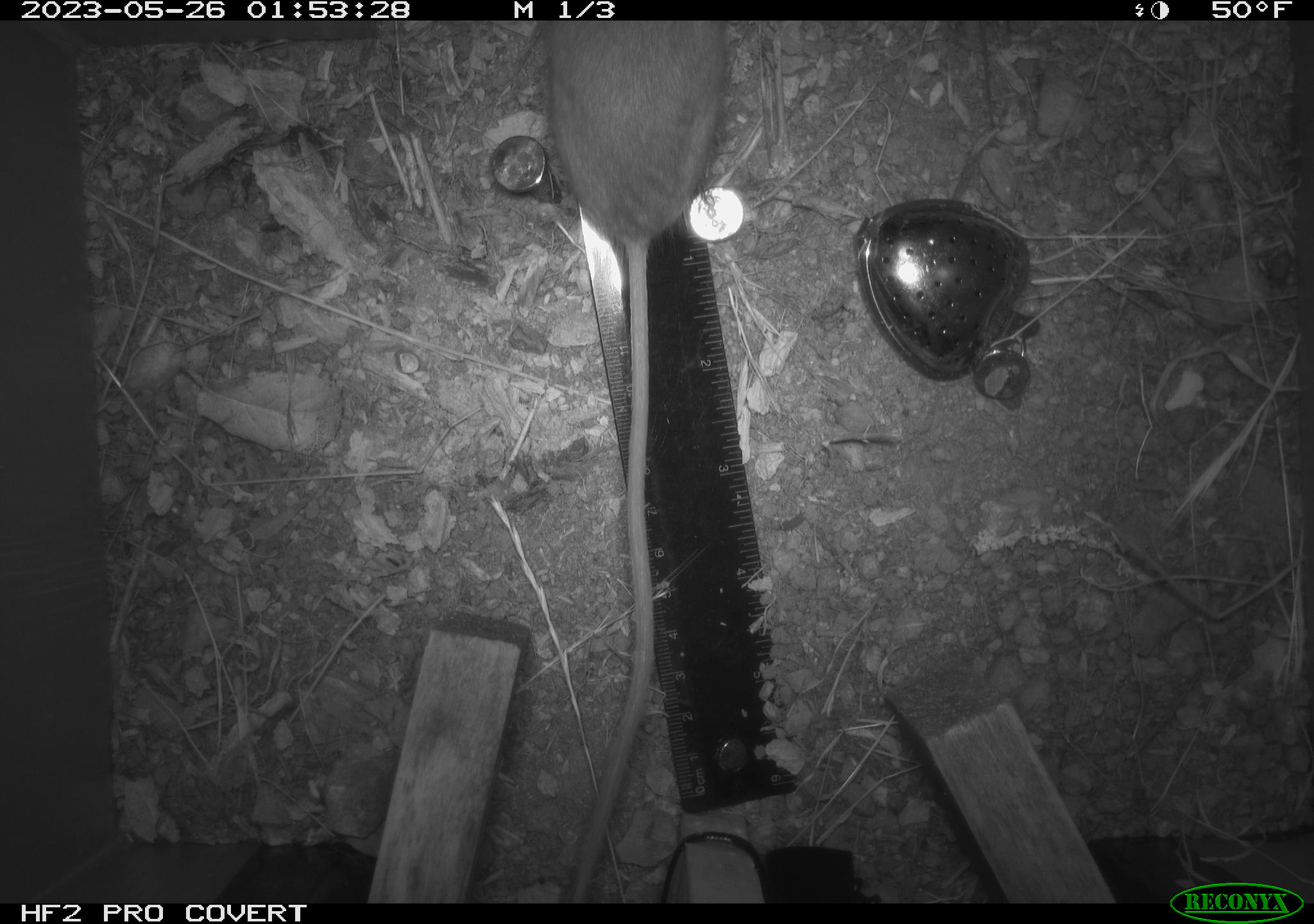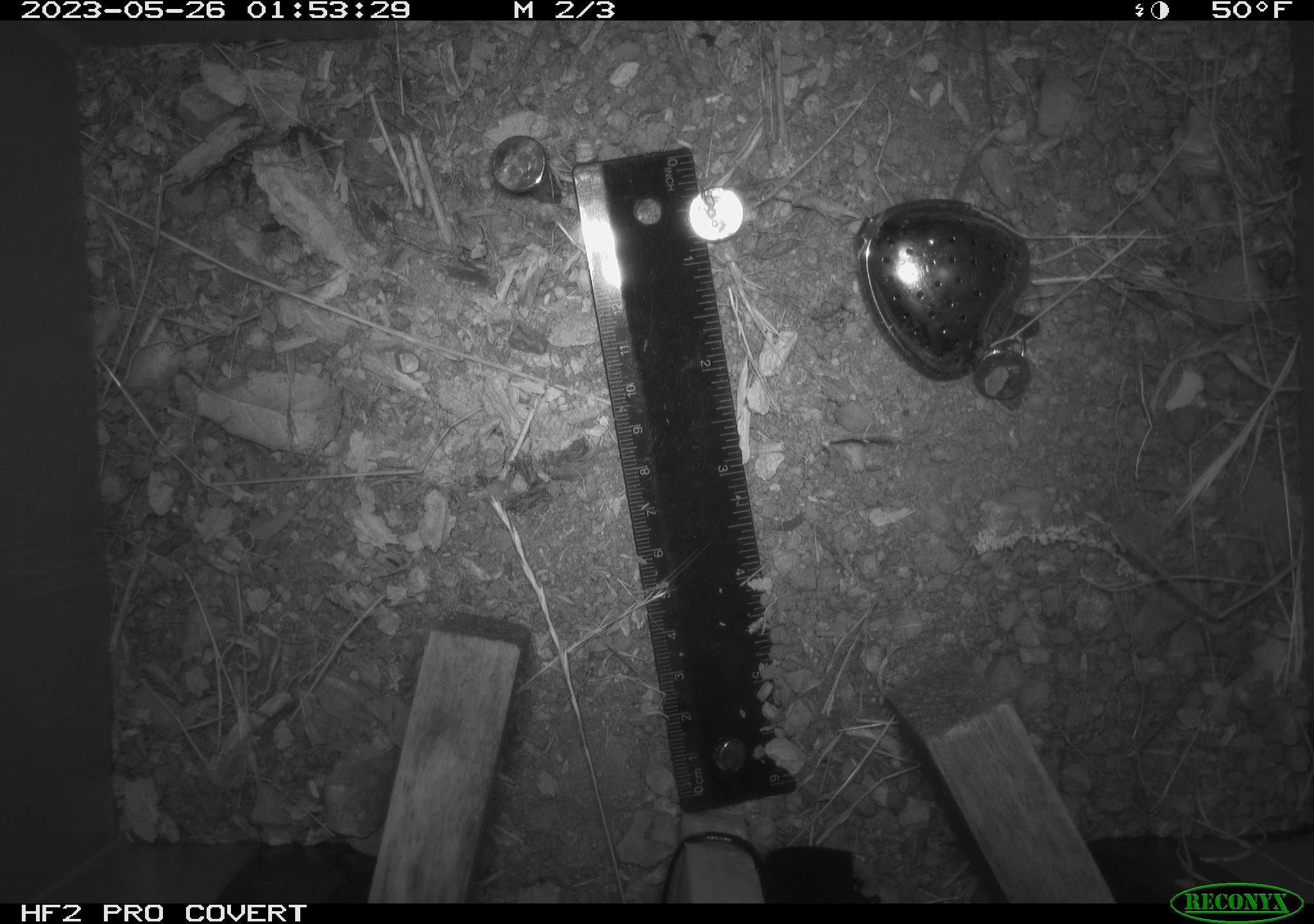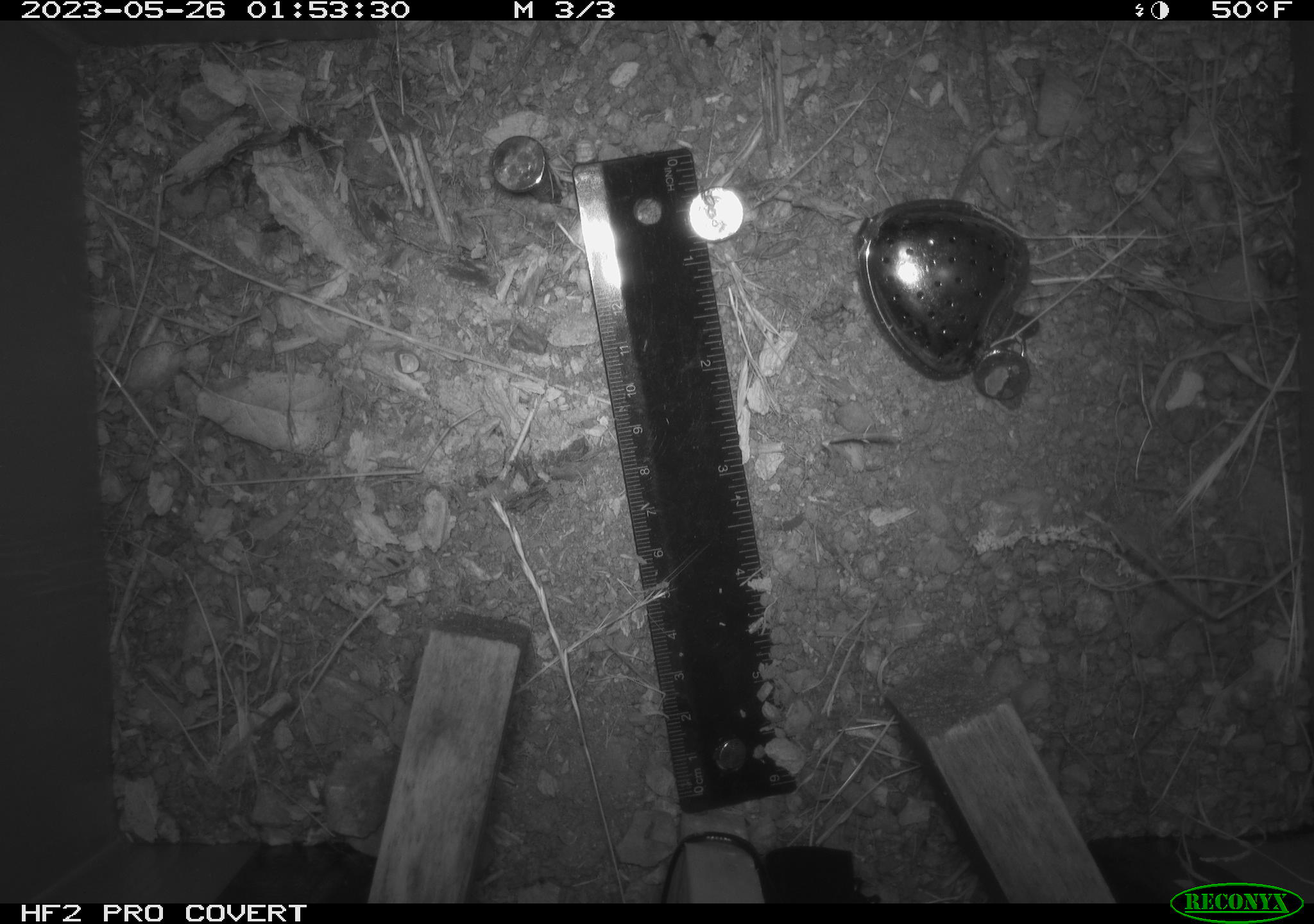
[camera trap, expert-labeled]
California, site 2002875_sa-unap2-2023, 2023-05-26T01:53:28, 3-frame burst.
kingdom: Animalia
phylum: Chordata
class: Mammalia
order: Rodentia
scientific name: Rodentia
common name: mouse species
Mouse species (Rodentia).